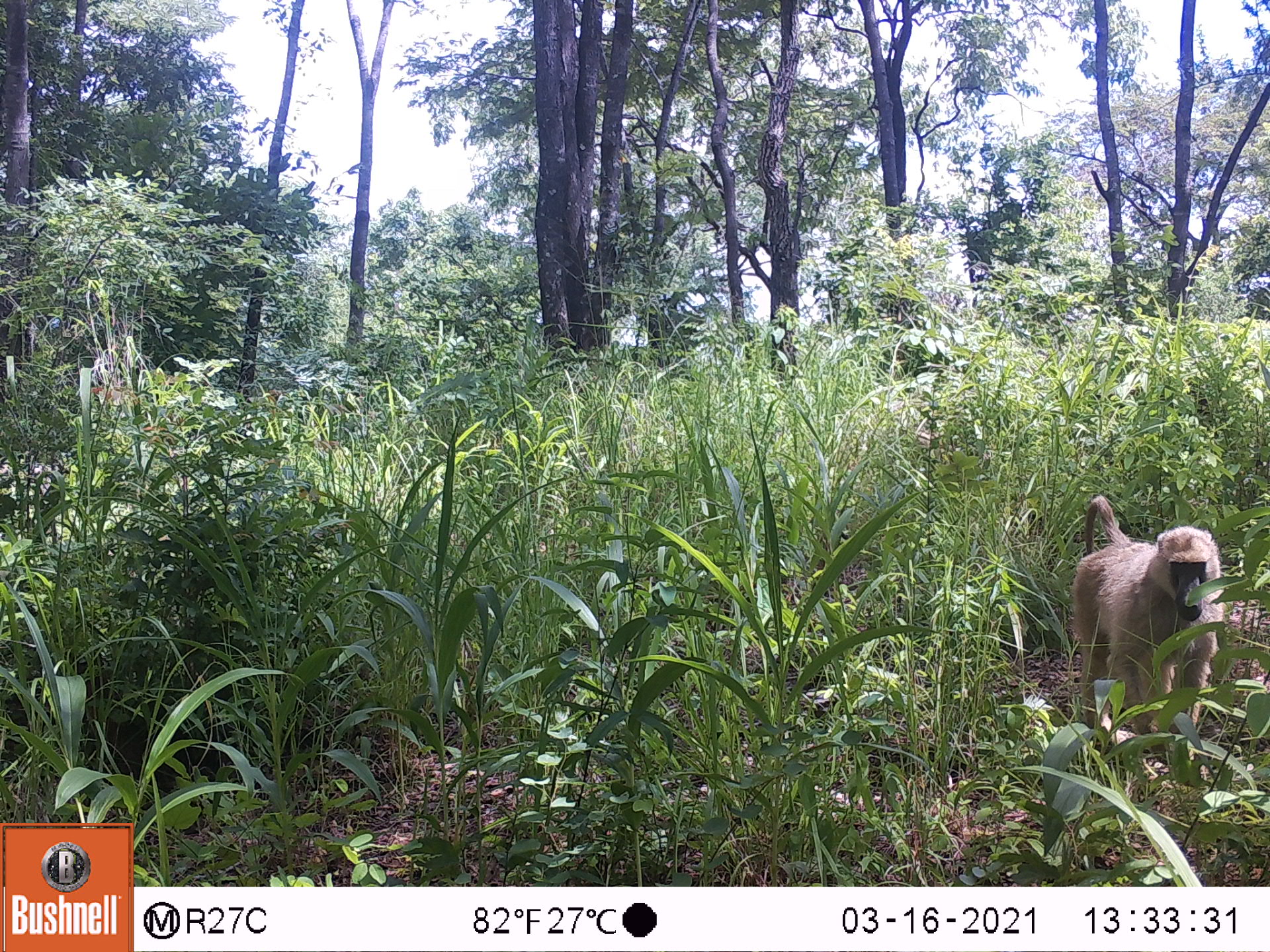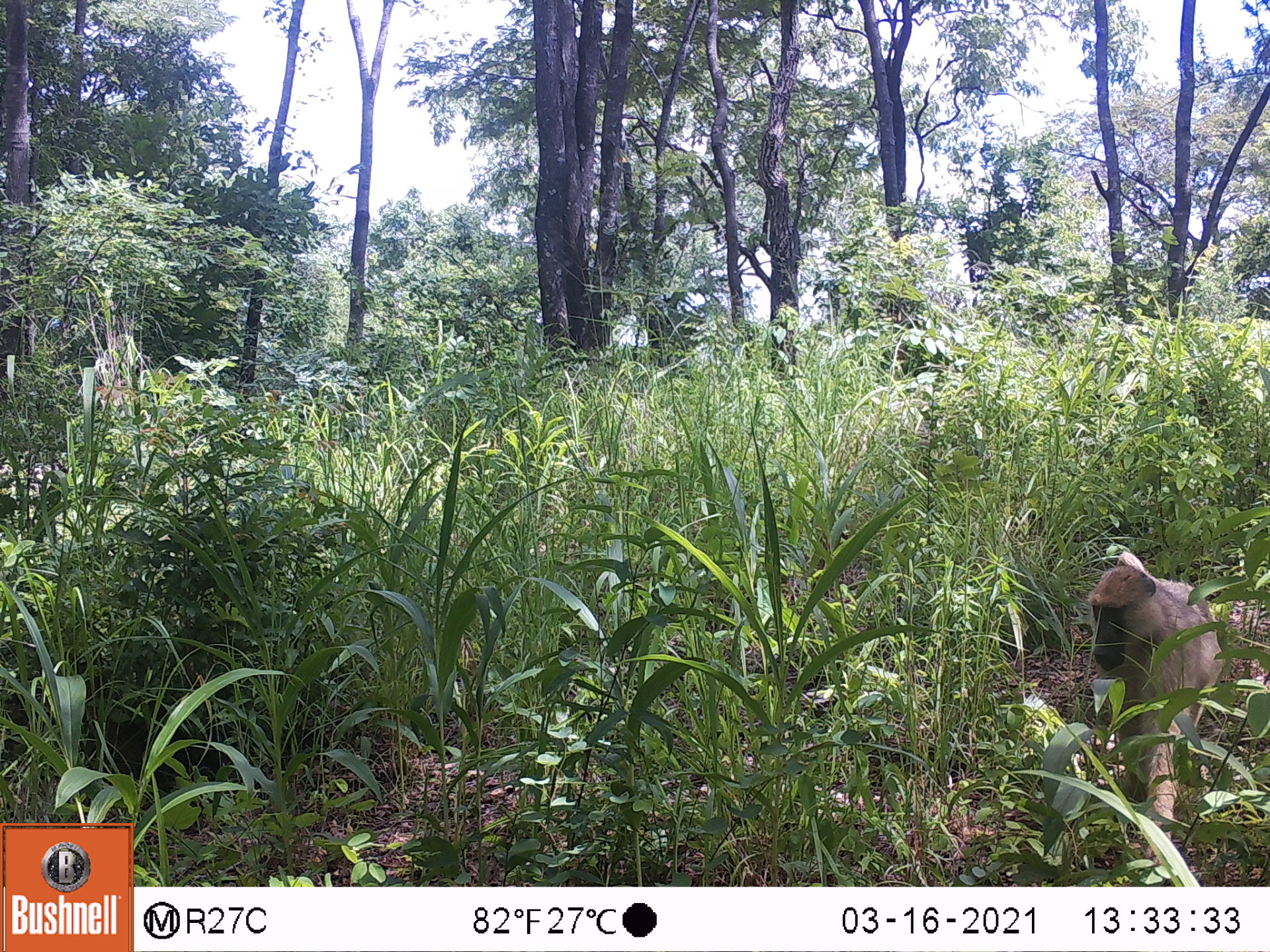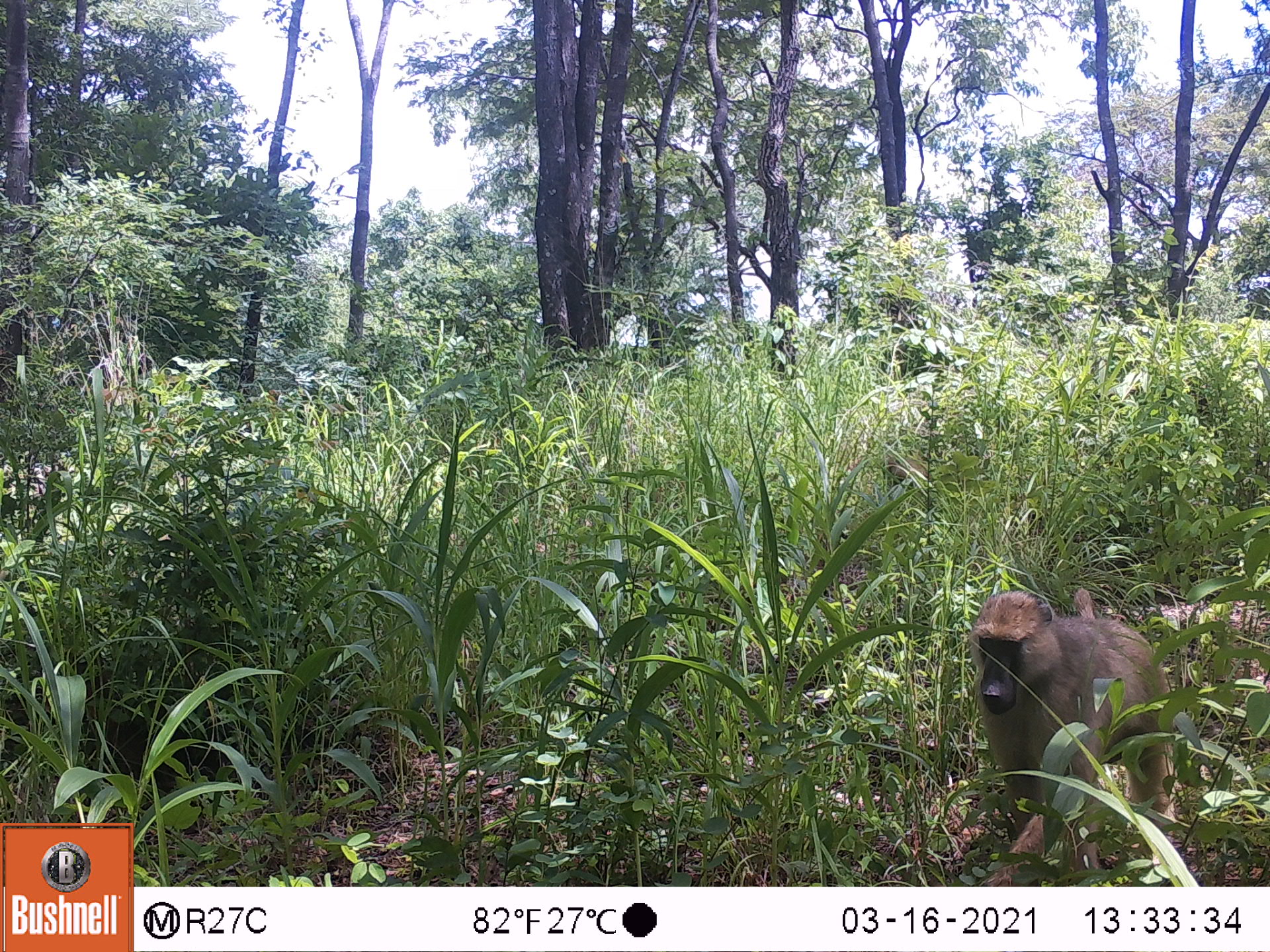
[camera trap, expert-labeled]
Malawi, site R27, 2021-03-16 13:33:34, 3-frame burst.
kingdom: Animalia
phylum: Chordata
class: Mammalia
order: Primates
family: Cercopithecidae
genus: Papio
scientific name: Papio cynocephalus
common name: yellow baboon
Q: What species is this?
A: Yellow baboon (Papio cynocephalus).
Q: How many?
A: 1.